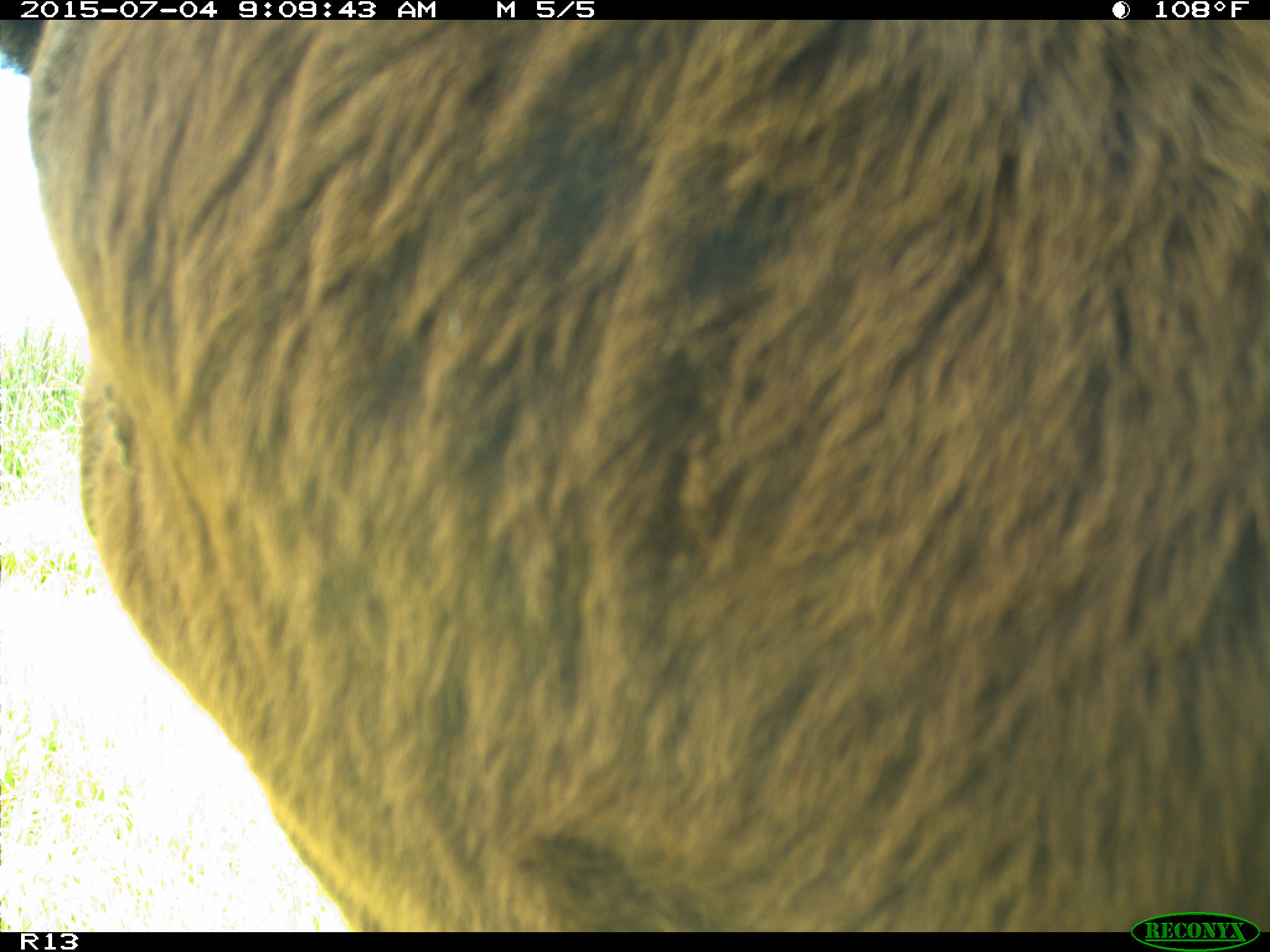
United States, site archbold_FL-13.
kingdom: Animalia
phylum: Chordata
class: Mammalia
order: Artiodactyla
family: Bovidae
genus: Bos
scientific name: Bos taurus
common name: domestic cow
Bos taurus (domestic cow).